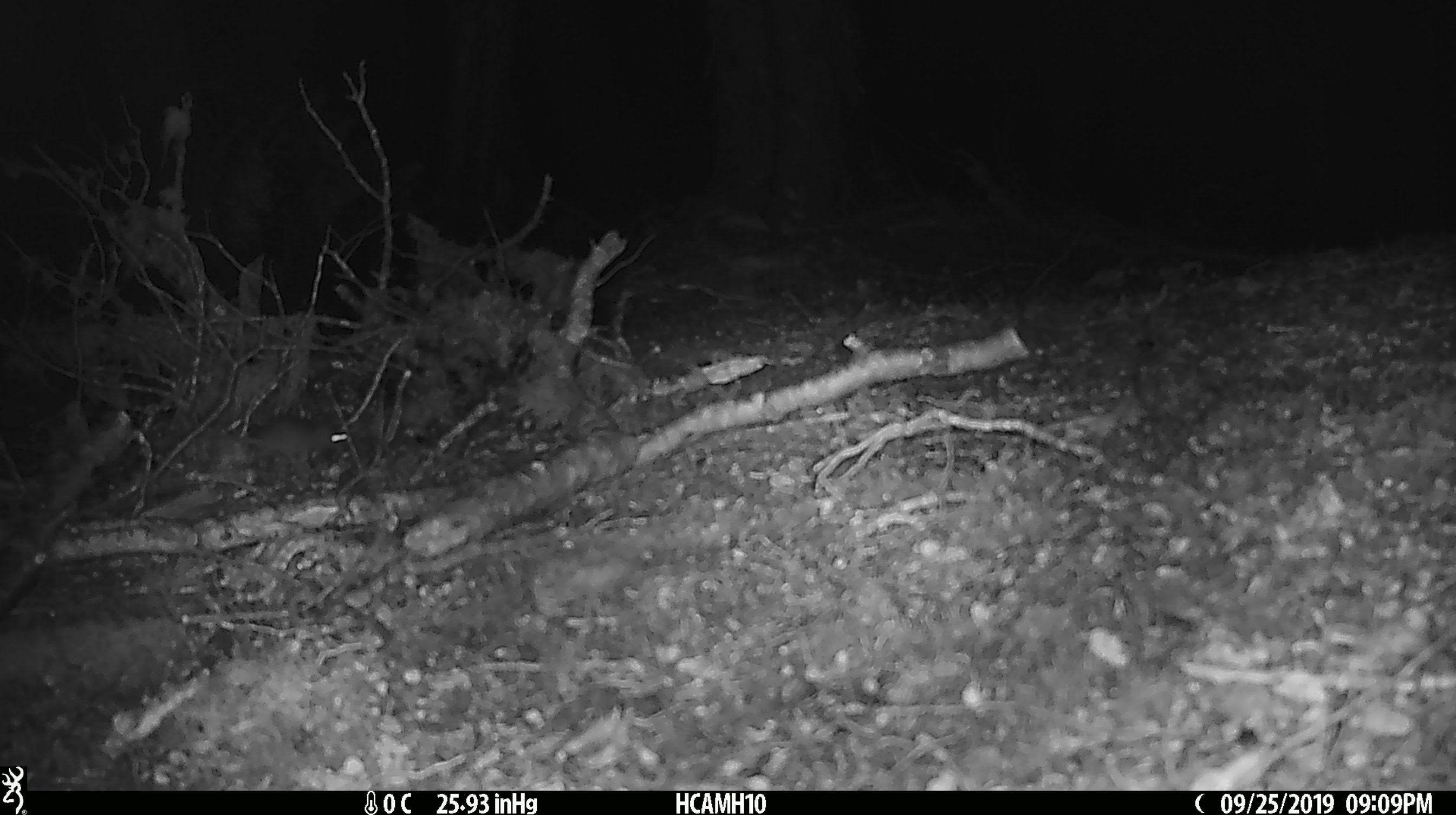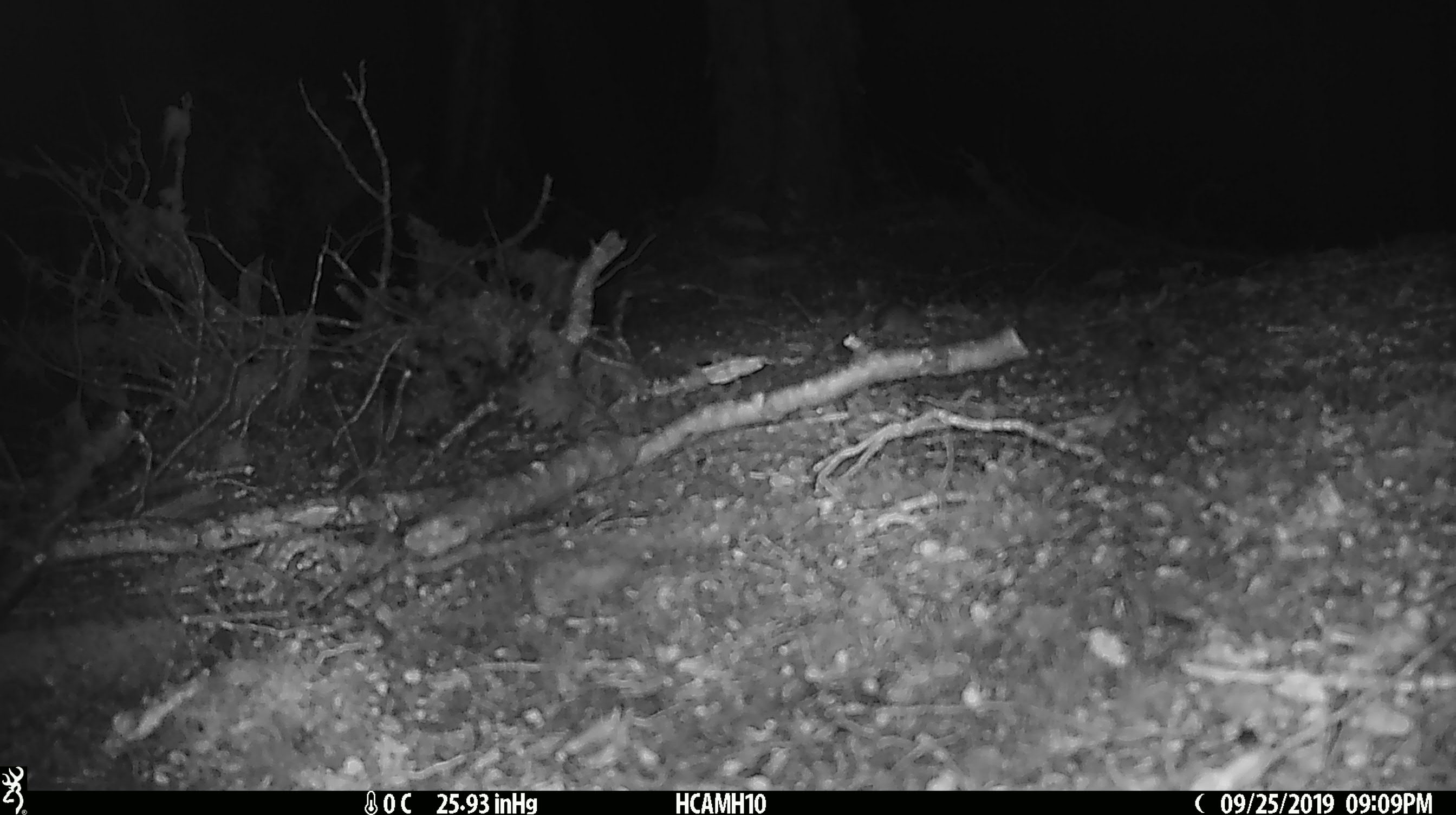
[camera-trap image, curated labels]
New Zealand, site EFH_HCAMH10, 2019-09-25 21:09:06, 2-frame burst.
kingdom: Animalia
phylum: Chordata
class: Mammalia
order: Rodentia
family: Muridae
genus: Mus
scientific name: Mus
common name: mouse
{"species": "mouse (Mus)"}